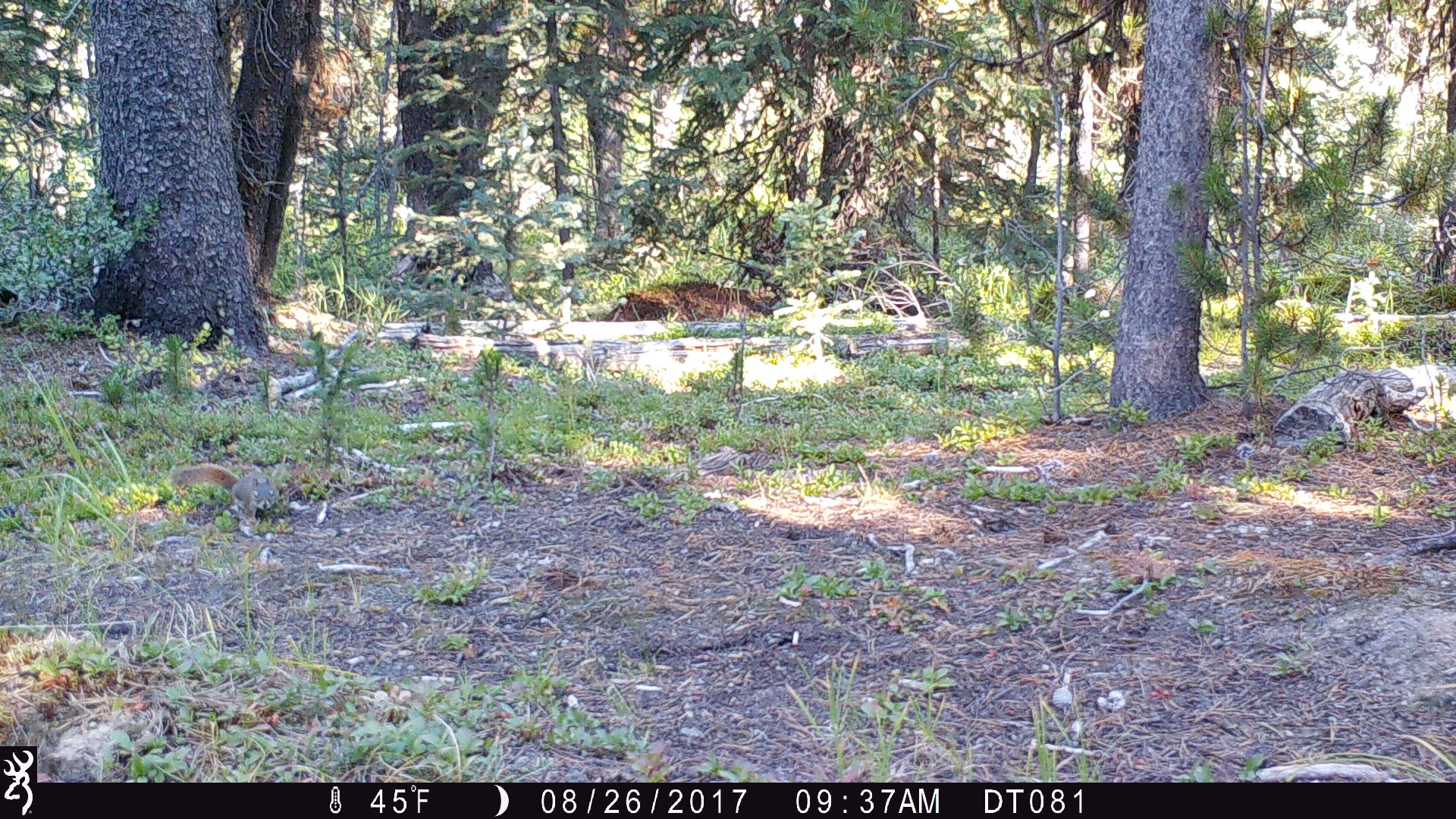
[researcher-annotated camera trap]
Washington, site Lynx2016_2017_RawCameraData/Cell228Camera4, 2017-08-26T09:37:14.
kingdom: Animalia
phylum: Chordata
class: Mammalia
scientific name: Mammalia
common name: small mammal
Small mammal (Mammalia). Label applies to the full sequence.